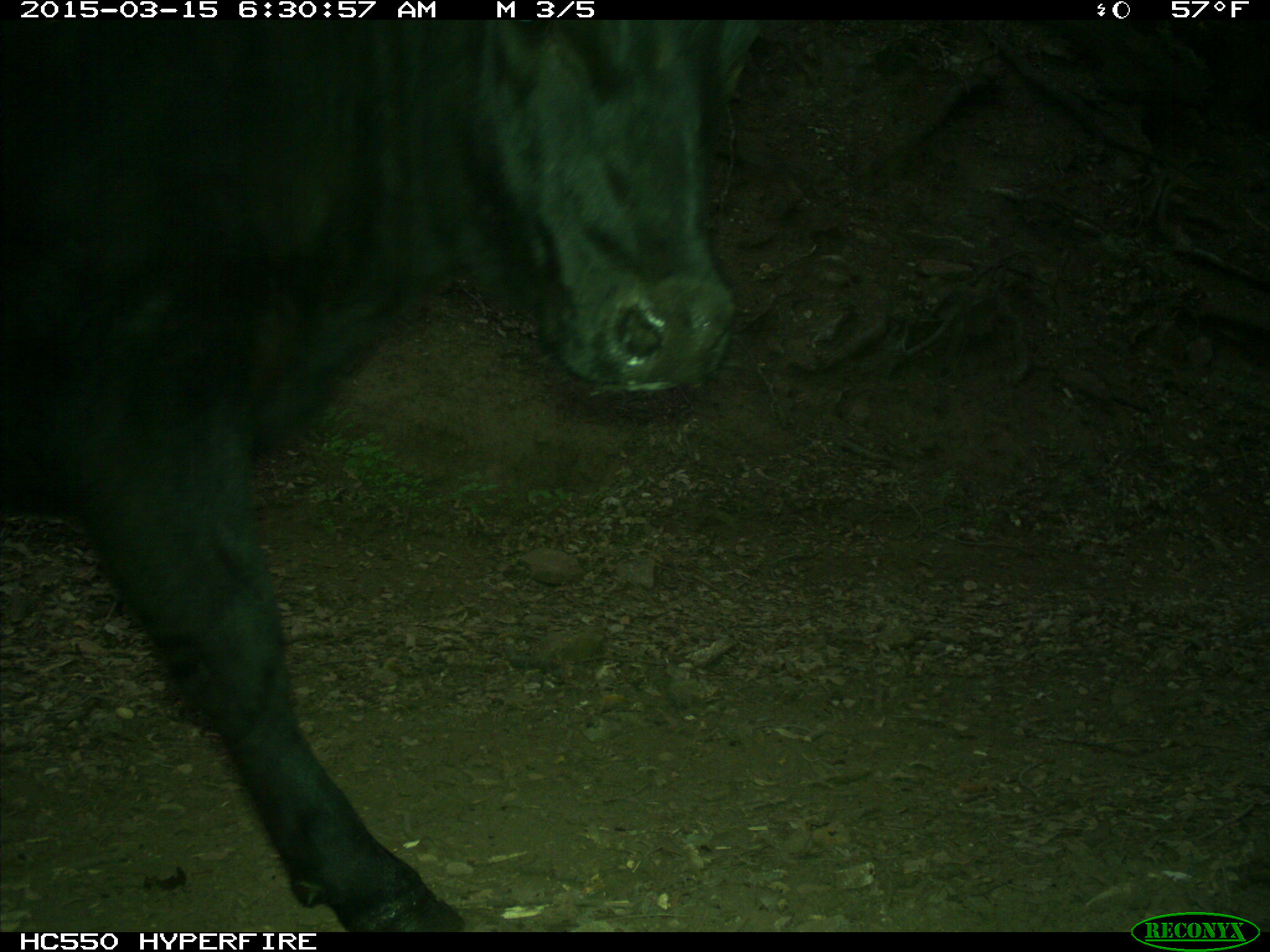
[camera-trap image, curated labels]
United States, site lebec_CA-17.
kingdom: Animalia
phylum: Chordata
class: Mammalia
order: Artiodactyla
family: Bovidae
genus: Bos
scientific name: Bos taurus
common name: domestic cow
Bos taurus (domestic cow).